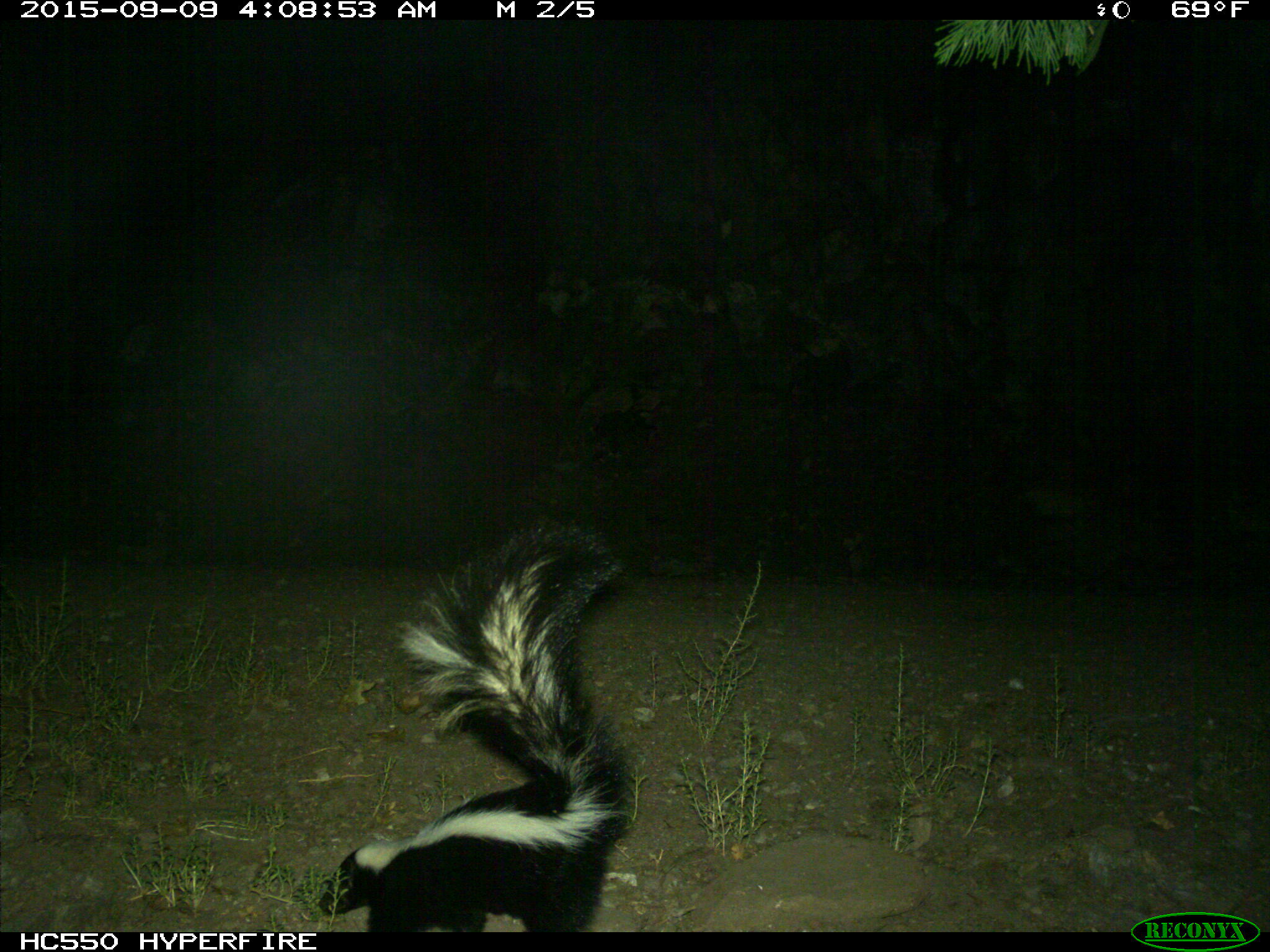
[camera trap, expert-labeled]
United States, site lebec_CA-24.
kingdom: Animalia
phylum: Chordata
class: Mammalia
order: Carnivora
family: Mephitidae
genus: Mephitis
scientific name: Mephitis mephitis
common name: striped skunk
Mephitis mephitis (striped skunk).